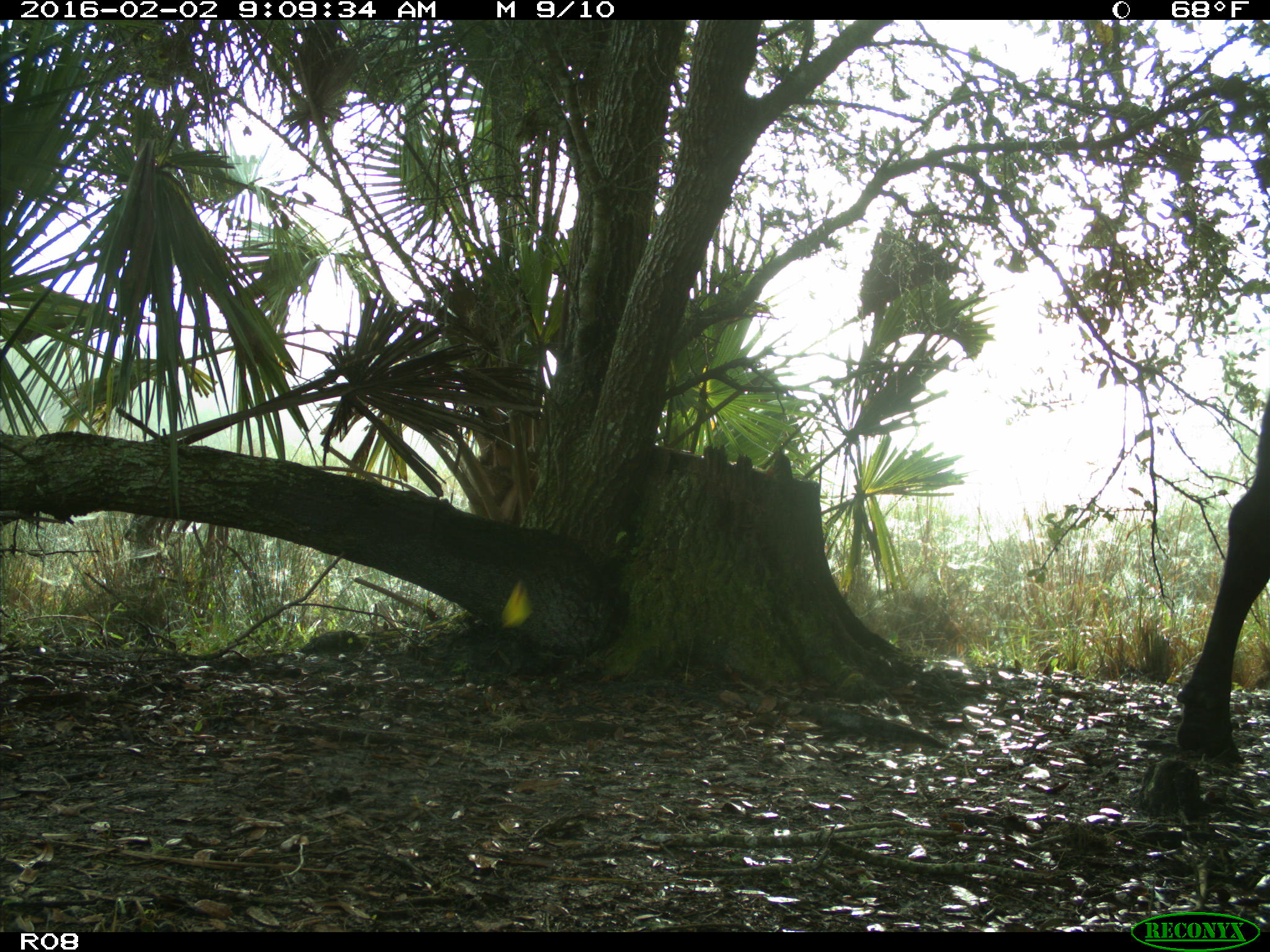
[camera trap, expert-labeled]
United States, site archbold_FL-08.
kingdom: Animalia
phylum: Chordata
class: Mammalia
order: Artiodactyla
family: Bovidae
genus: Bos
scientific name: Bos taurus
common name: domestic cow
Bos taurus (domestic cow).